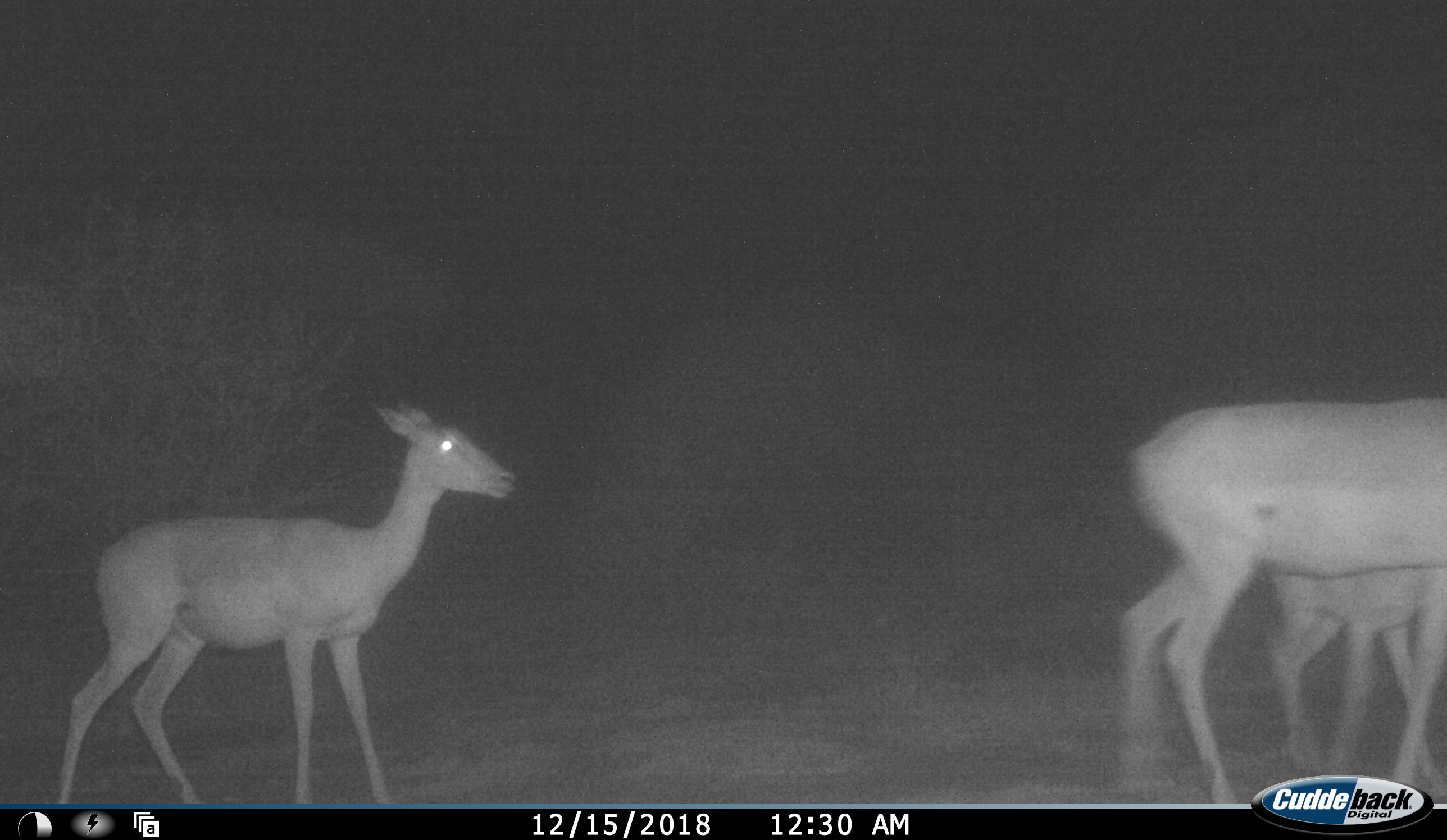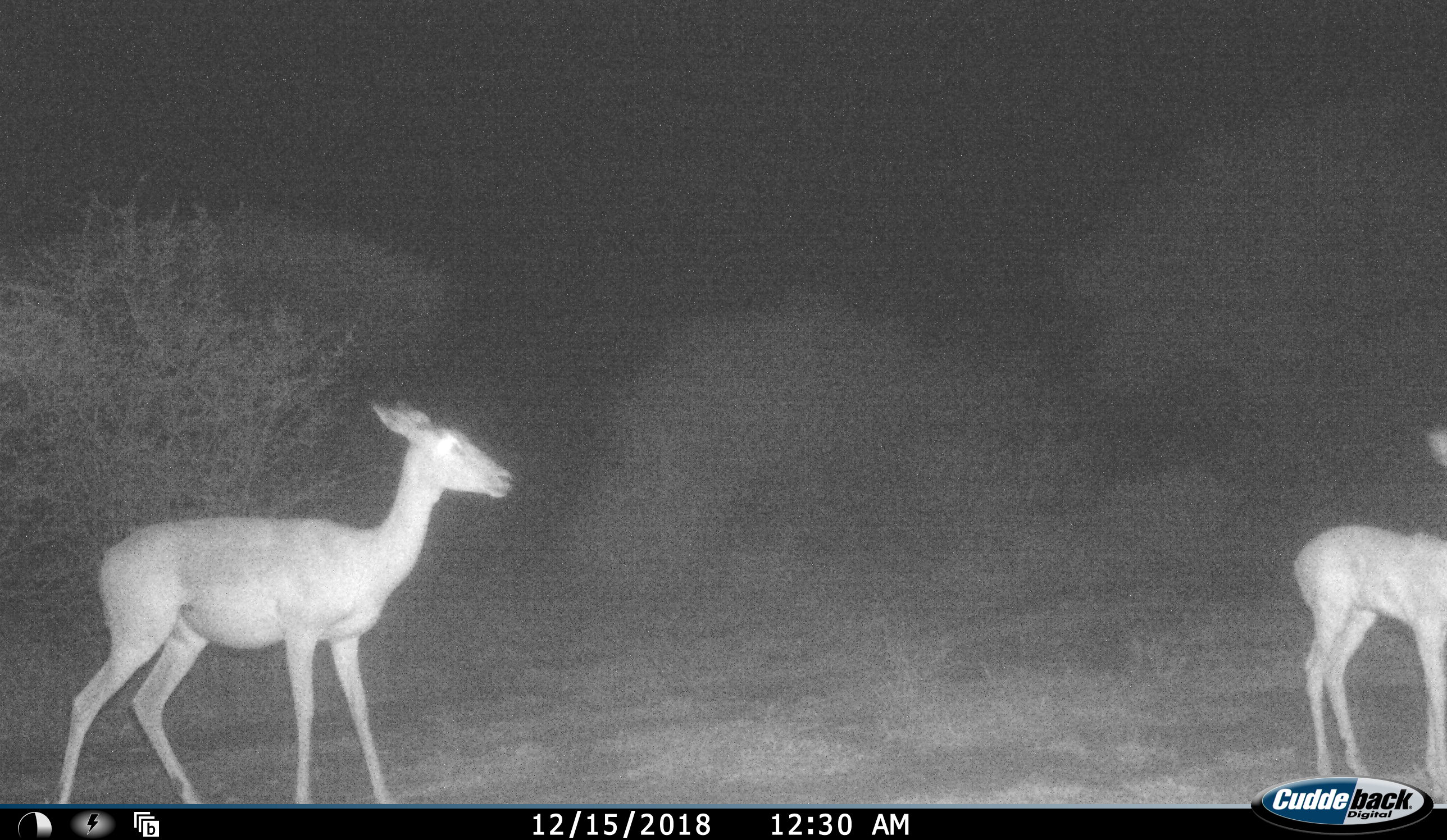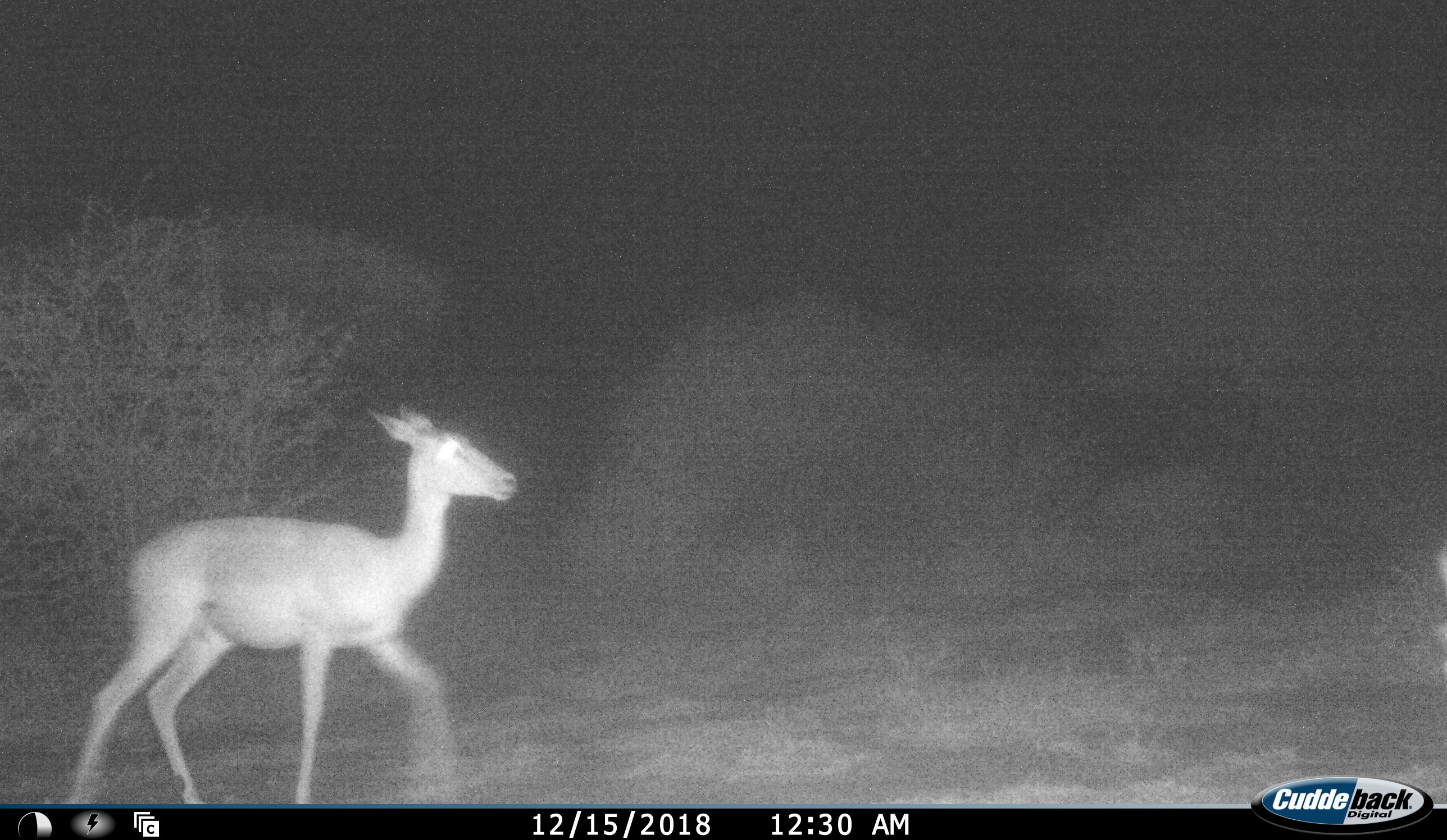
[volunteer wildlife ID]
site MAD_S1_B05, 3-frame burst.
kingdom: Animalia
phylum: Chordata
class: Mammalia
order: Artiodactyla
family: Bovidae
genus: Aepyceros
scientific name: Aepyceros melampus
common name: impala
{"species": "impala (Aepyceros melampus)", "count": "3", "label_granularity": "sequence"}